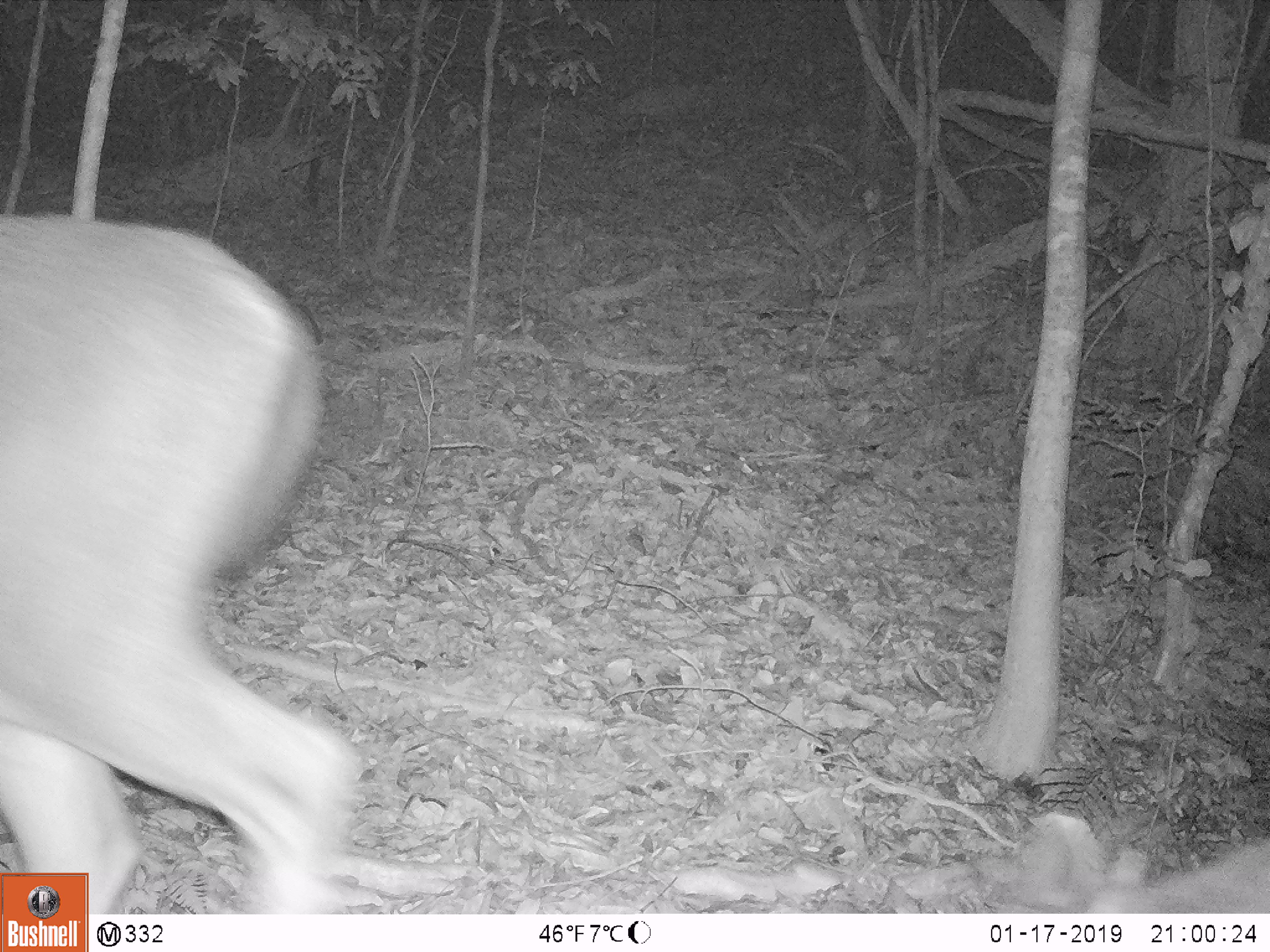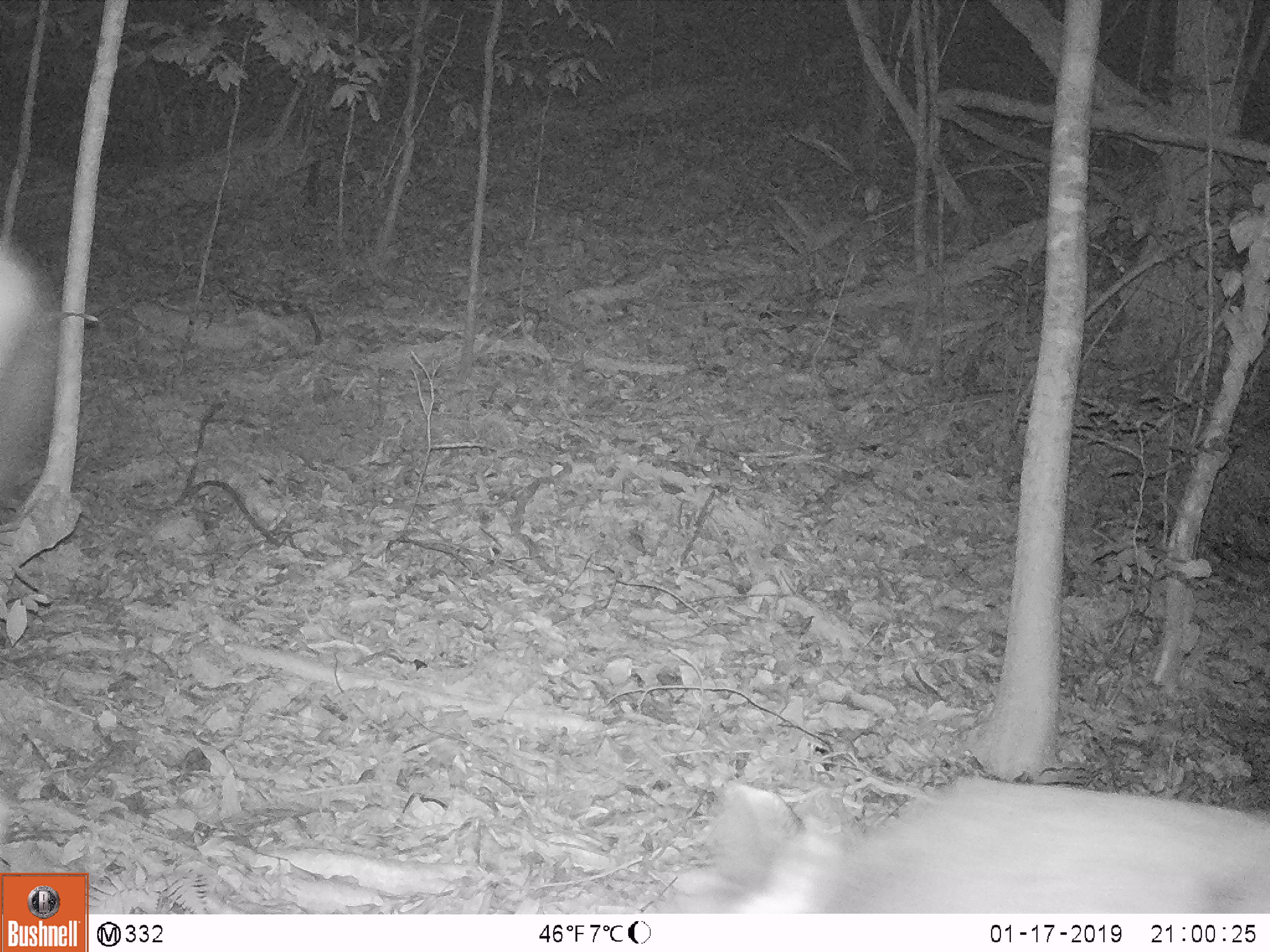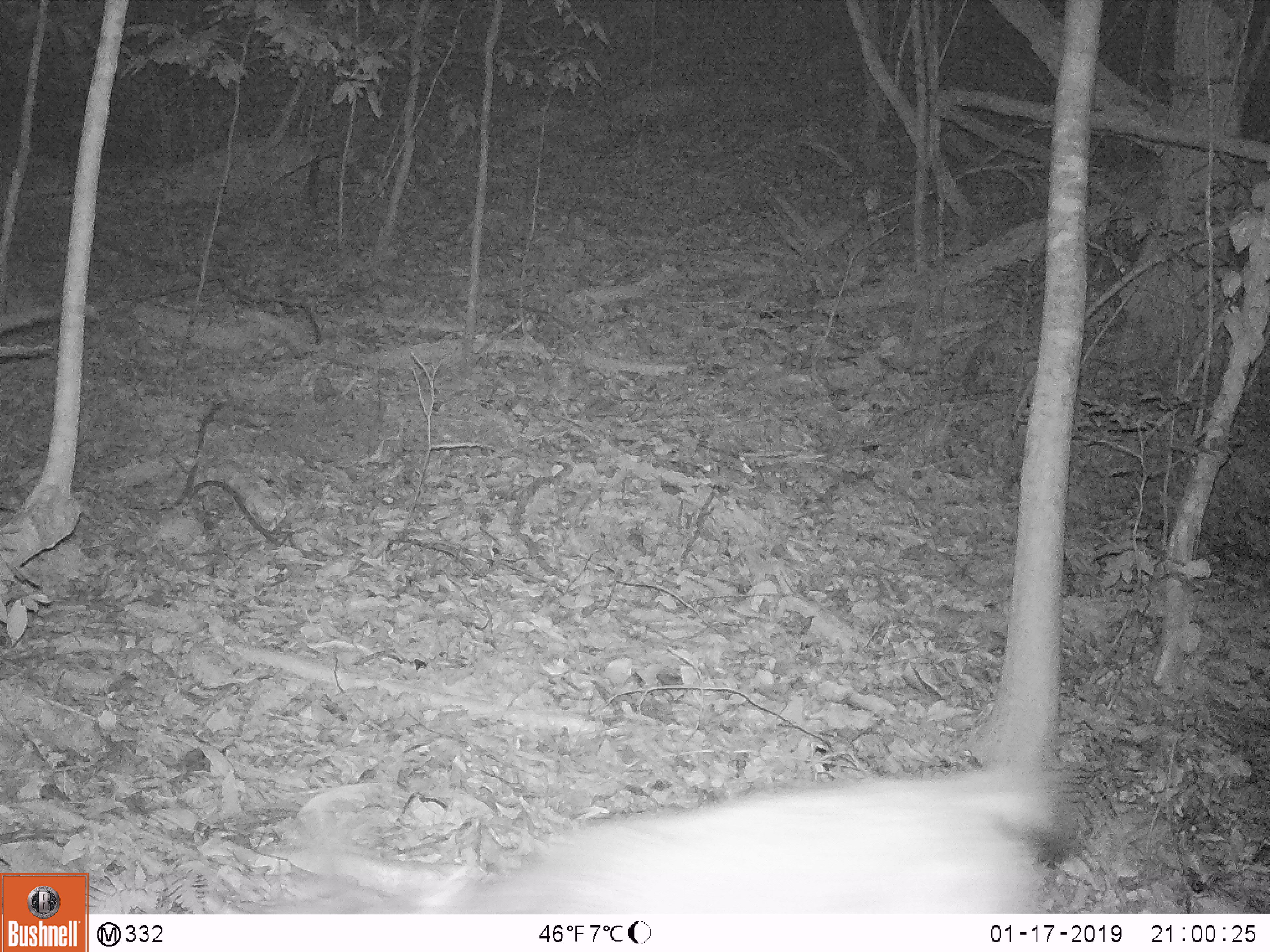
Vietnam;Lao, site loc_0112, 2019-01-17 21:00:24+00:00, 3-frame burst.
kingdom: Animalia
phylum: Chordata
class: Mammalia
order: Artiodactyla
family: Cervidae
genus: Rusa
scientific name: Rusa unicolor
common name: sambar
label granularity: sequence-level